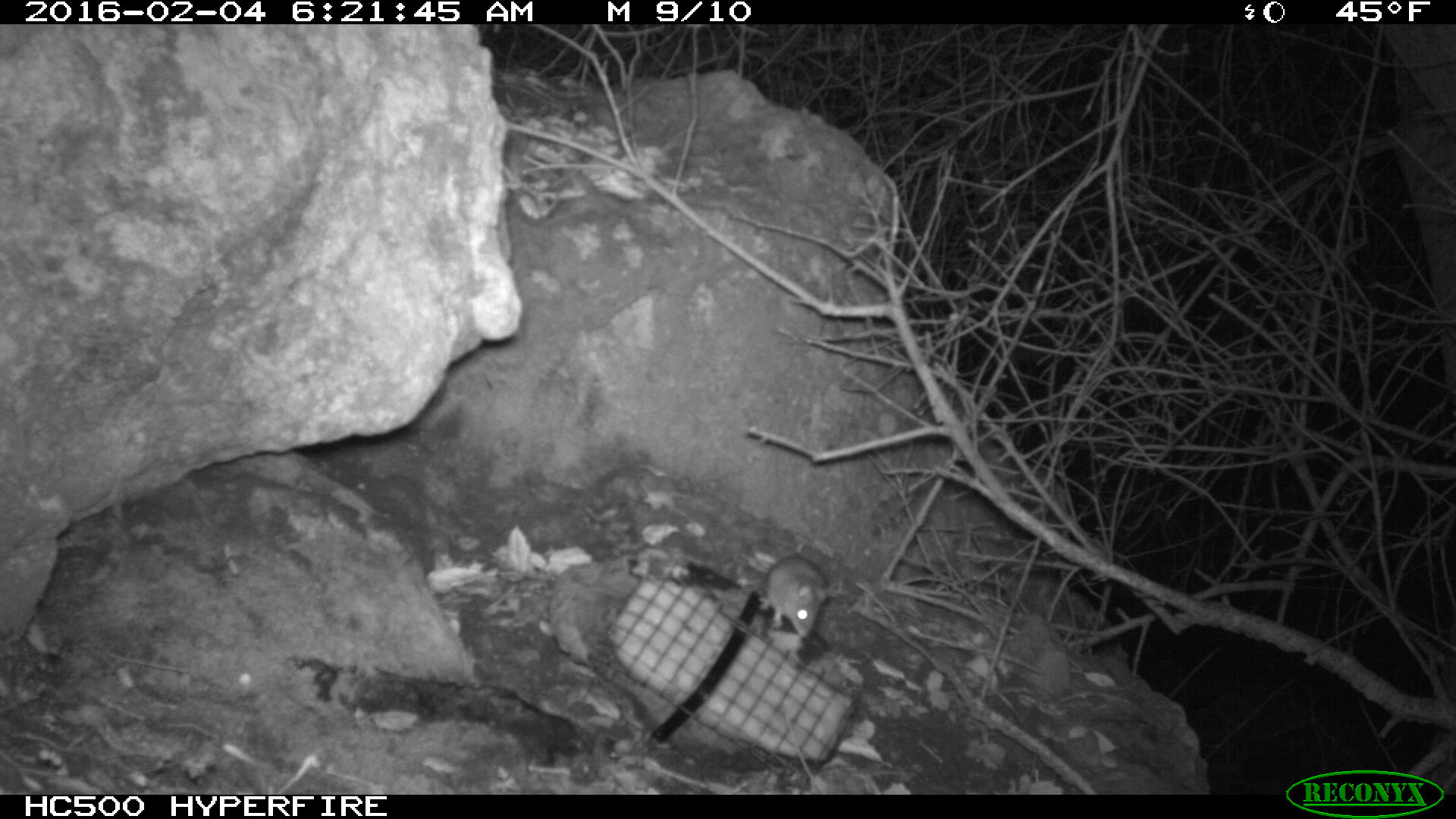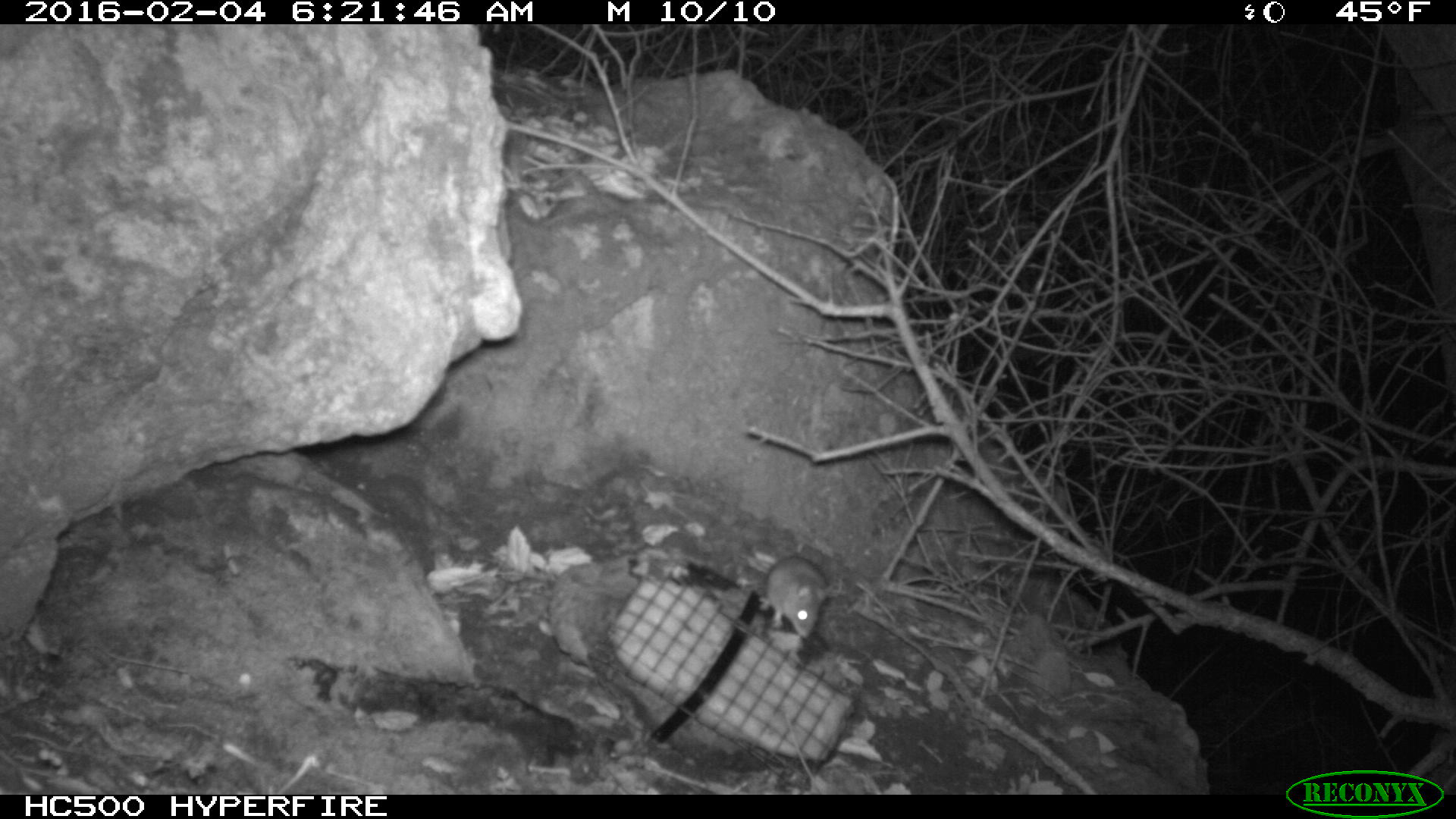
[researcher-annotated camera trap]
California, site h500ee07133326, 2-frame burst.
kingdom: Animalia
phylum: Chordata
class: Mammalia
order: Rodentia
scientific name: Rodentia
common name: rodent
Rodent (Rodentia).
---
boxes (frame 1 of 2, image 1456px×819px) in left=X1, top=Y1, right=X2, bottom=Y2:
rodent: left=755, top=551, right=842, bottom=638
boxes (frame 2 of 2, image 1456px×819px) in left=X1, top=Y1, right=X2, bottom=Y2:
rodent: left=753, top=551, right=827, bottom=637